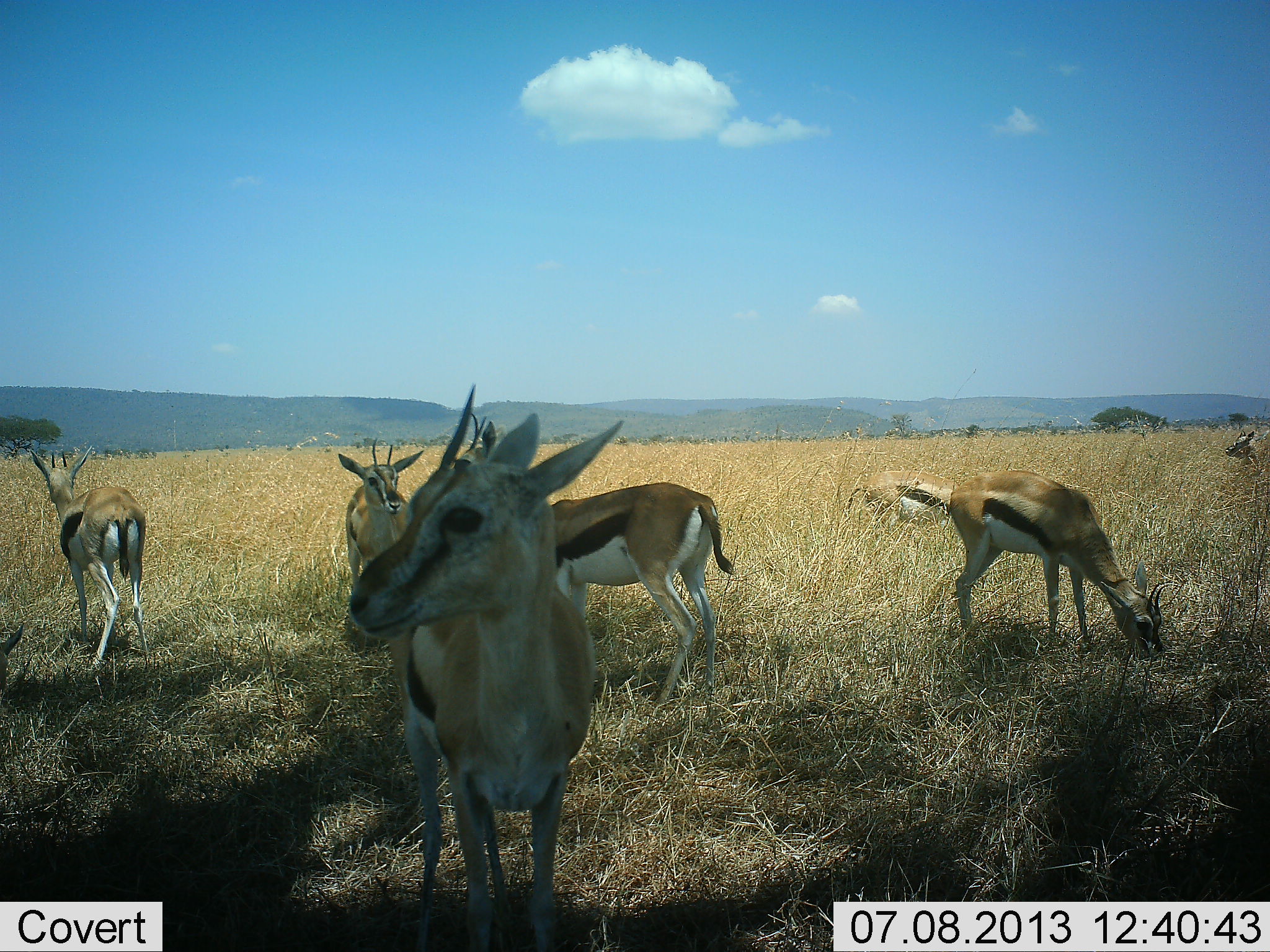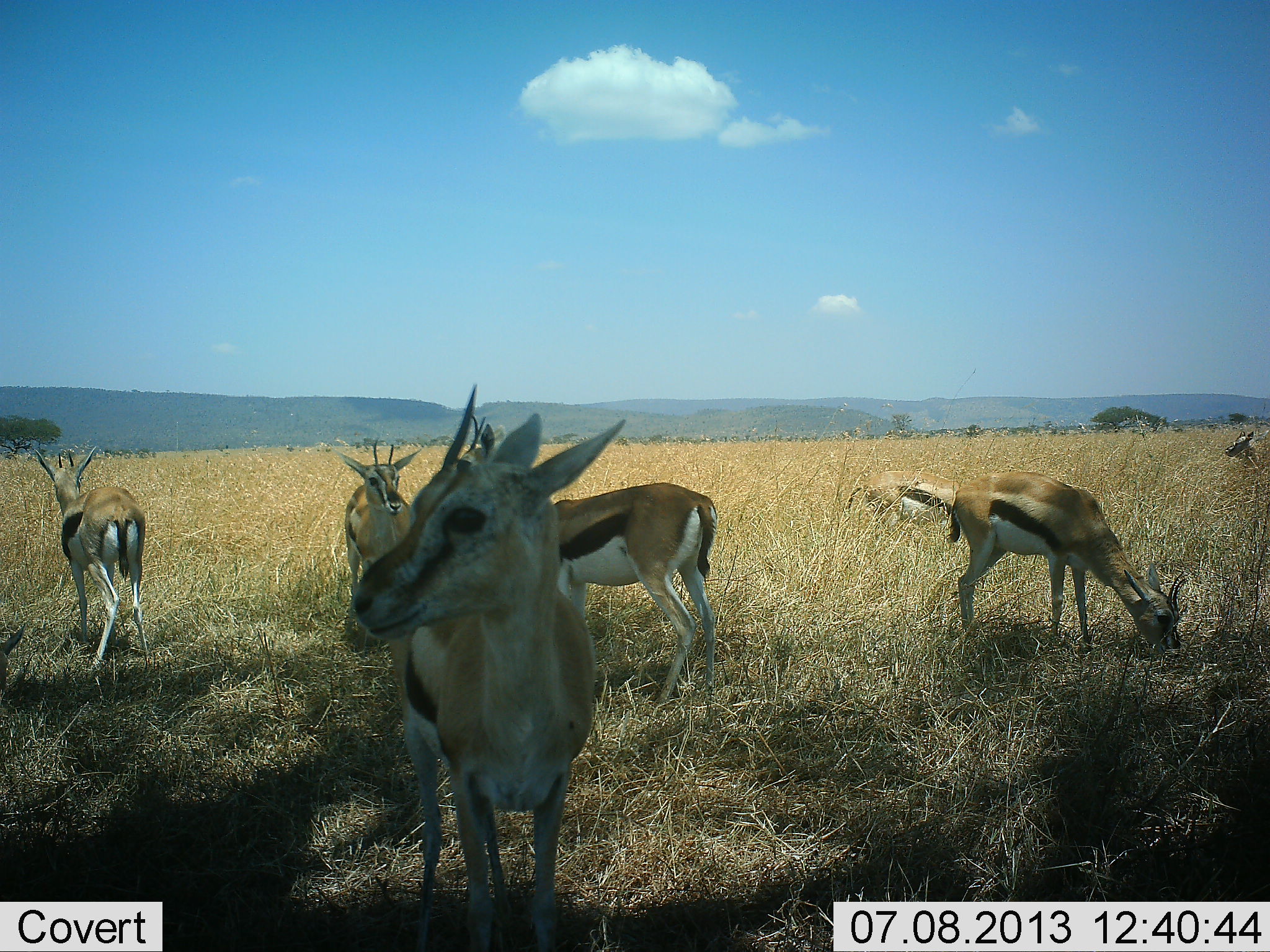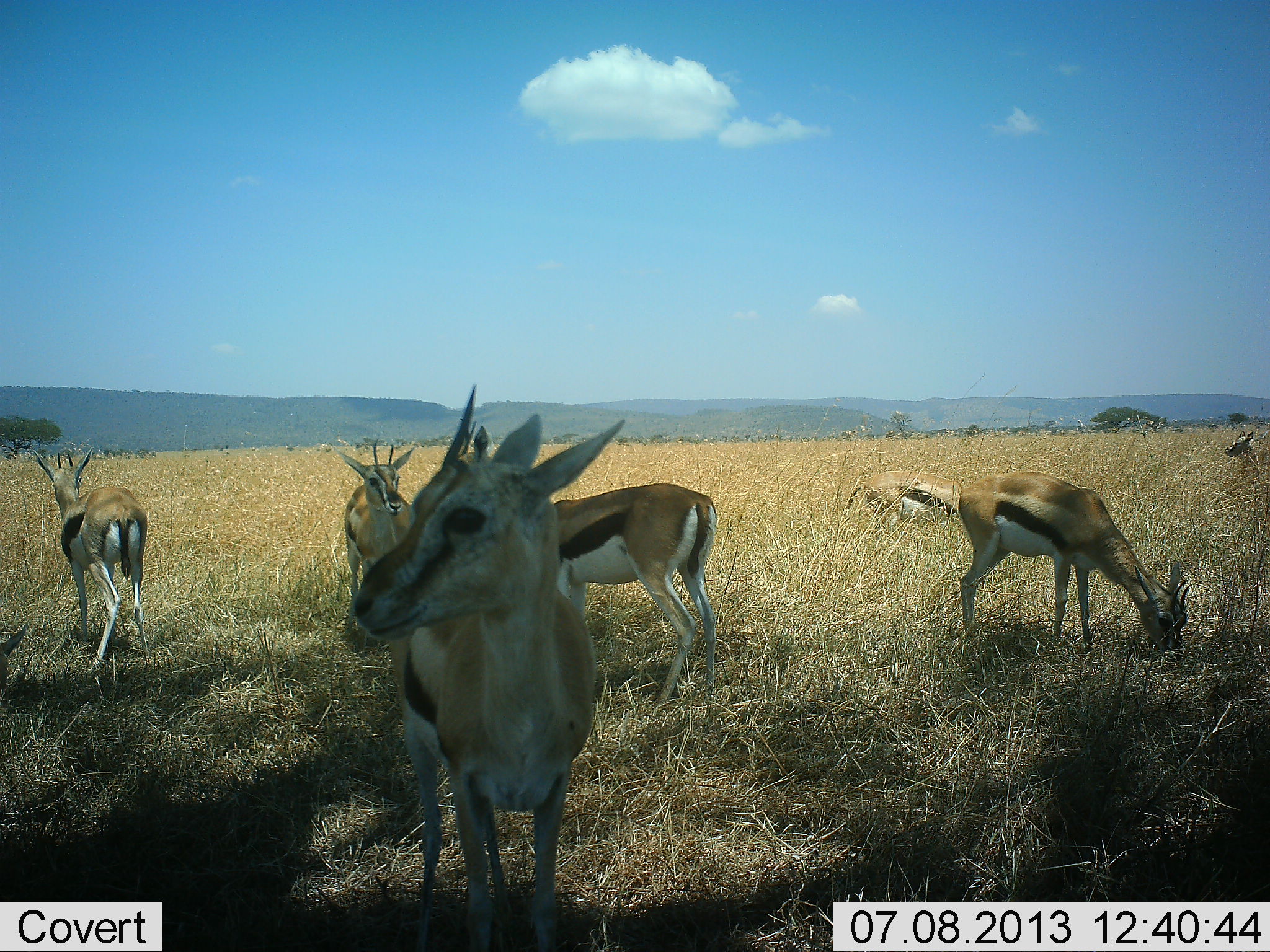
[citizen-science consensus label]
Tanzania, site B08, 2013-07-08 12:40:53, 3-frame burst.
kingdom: Animalia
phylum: Chordata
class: Mammalia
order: Artiodactyla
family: Bovidae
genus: Eudorcas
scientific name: Eudorcas thomsonii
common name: thomson's gazelle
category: gazellethomsons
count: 7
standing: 90%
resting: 20%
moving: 0%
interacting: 0%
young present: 0%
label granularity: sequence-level